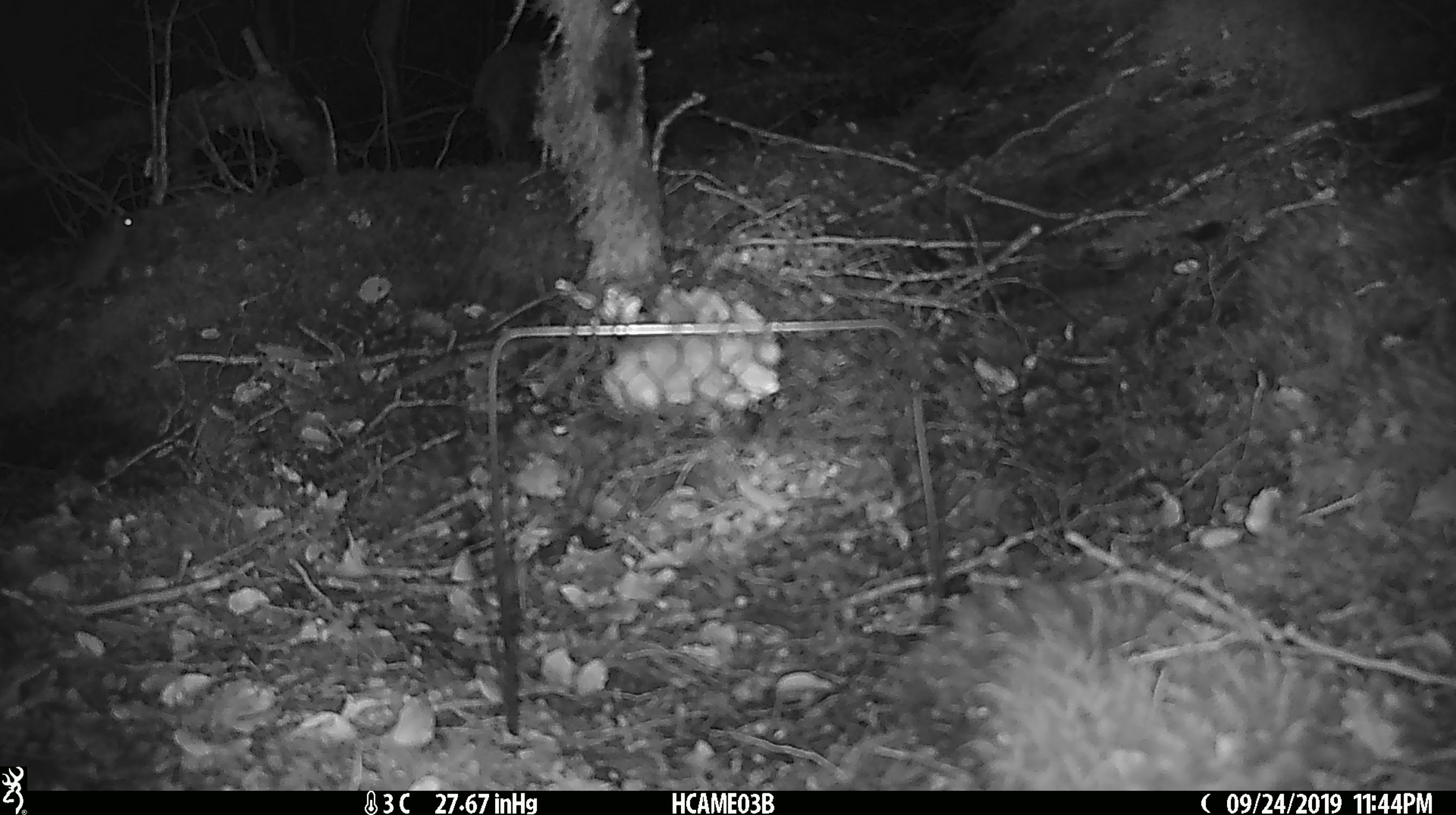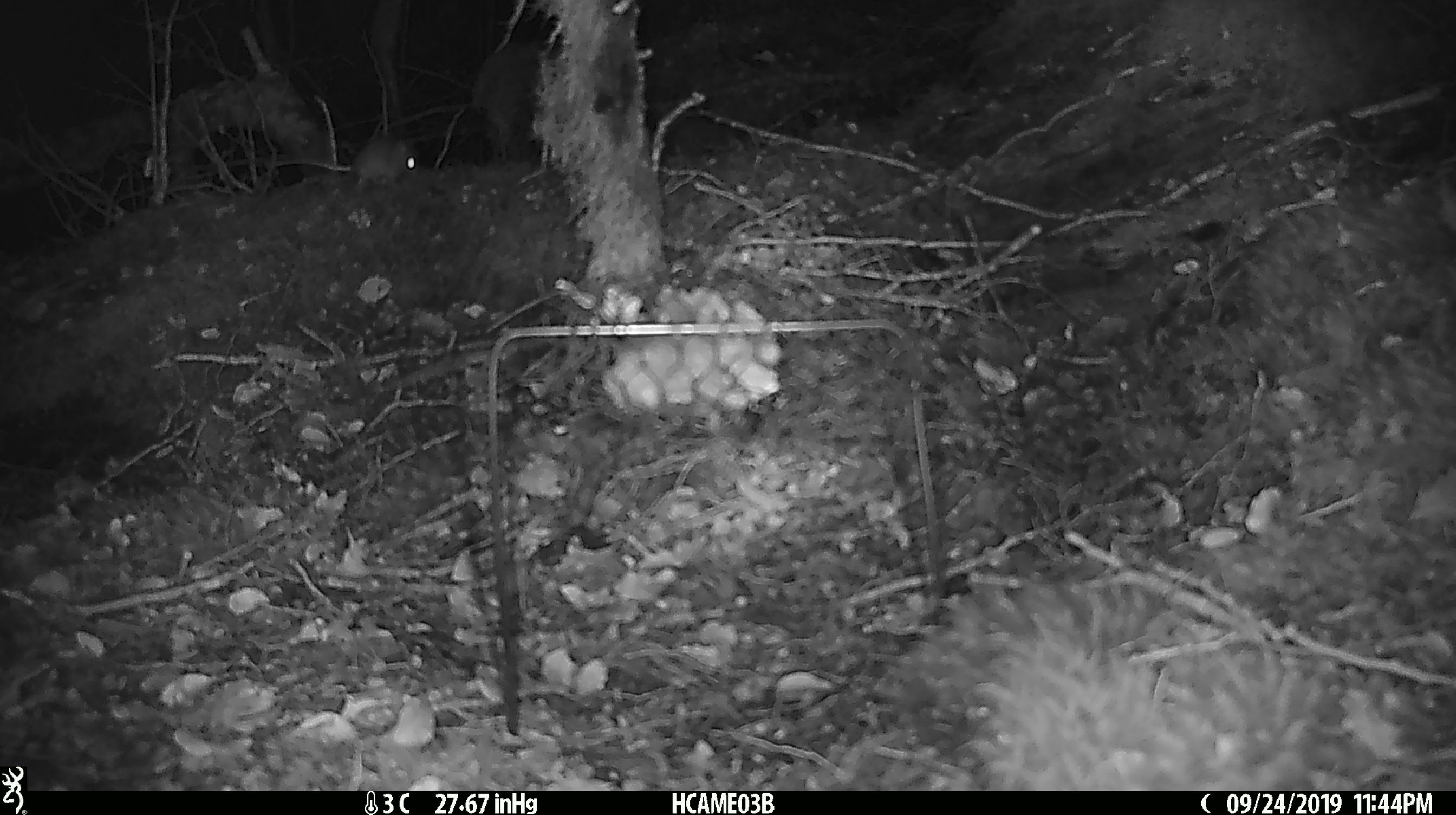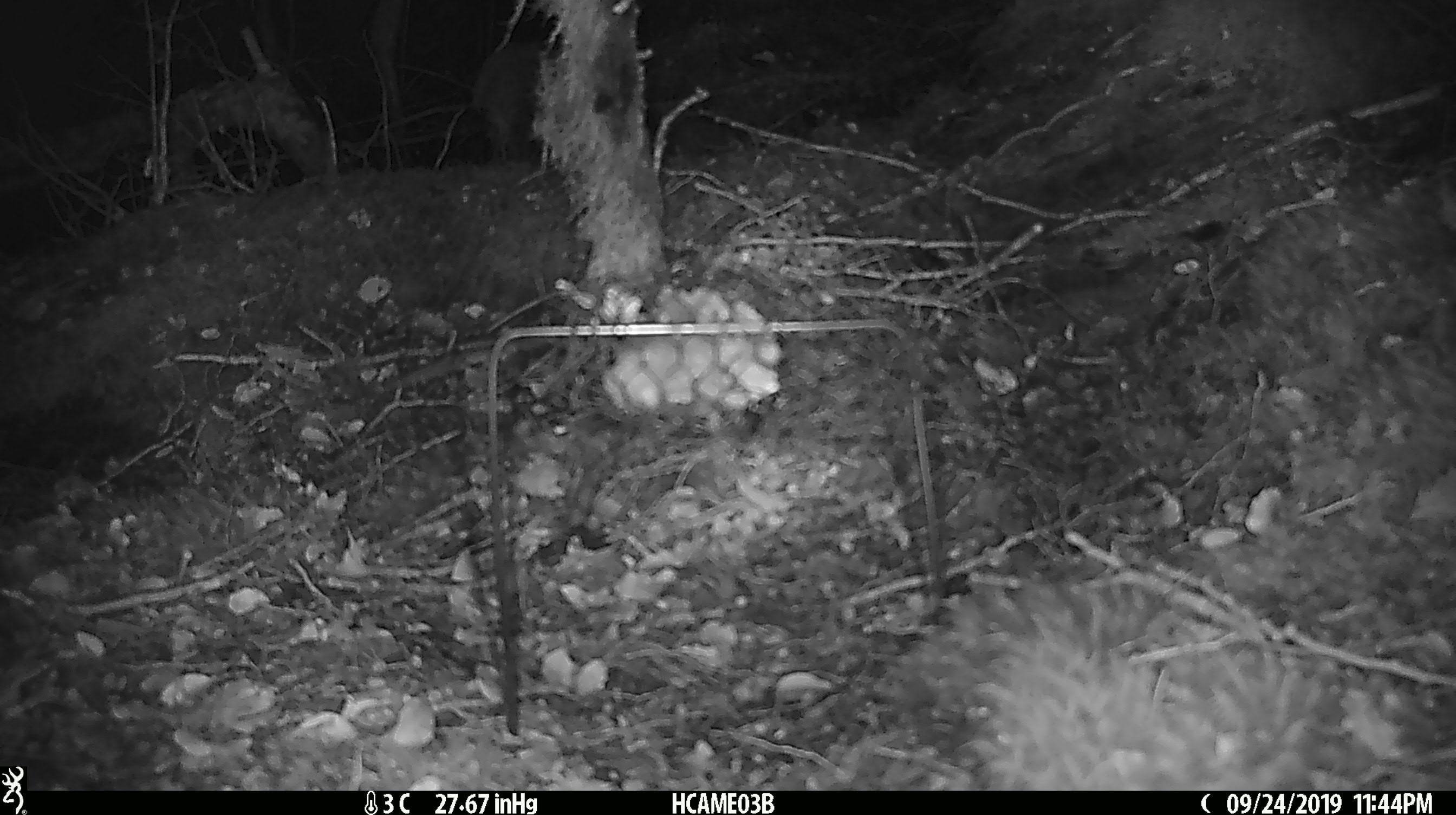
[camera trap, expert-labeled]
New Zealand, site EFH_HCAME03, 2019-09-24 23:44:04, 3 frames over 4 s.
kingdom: Animalia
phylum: Chordata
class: Mammalia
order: Rodentia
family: Muridae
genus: Mus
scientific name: Mus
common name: mouse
Mouse (Mus).